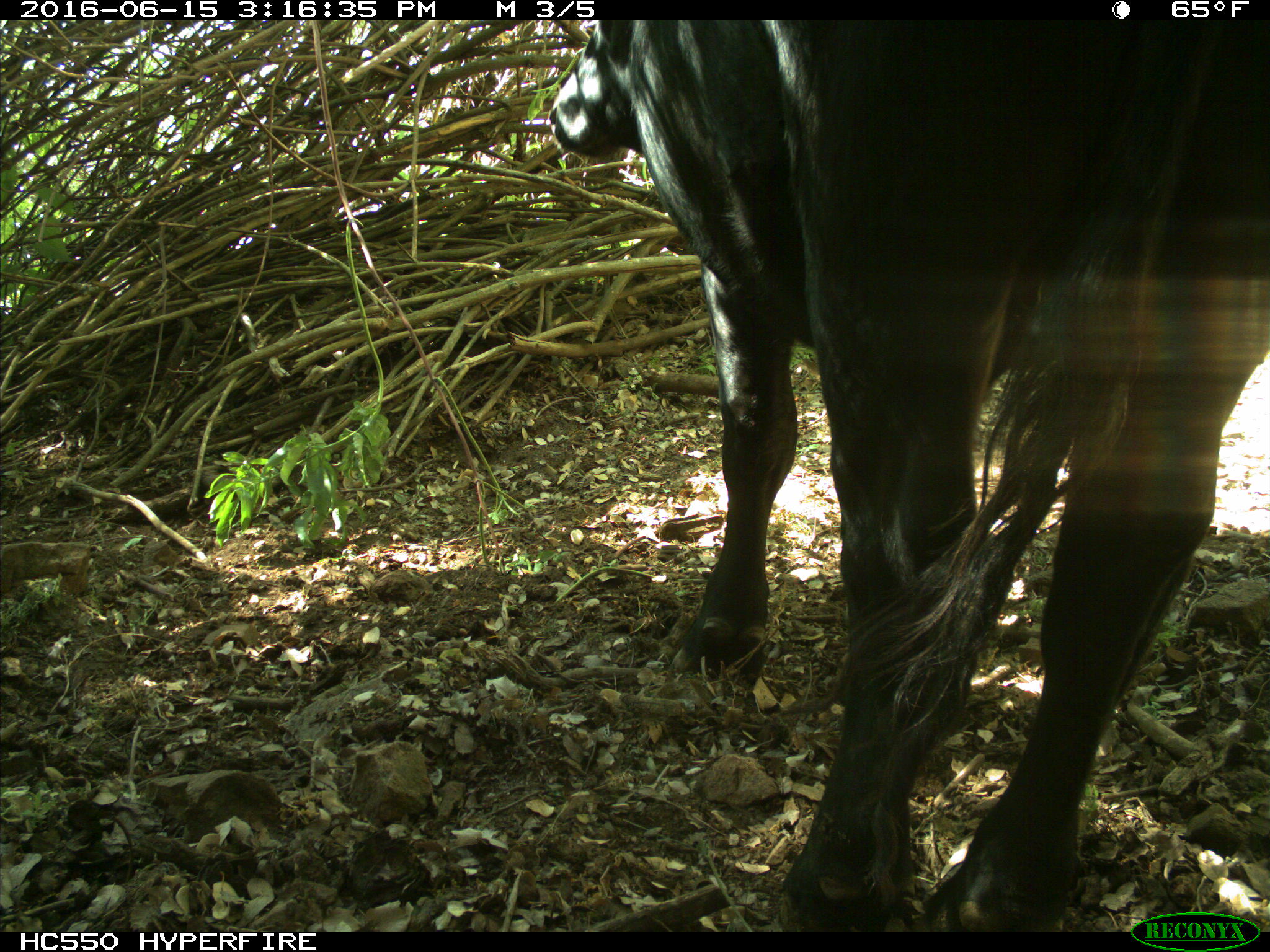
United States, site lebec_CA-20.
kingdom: Animalia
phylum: Chordata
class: Mammalia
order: Artiodactyla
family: Bovidae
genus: Bos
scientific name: Bos taurus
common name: domestic cow